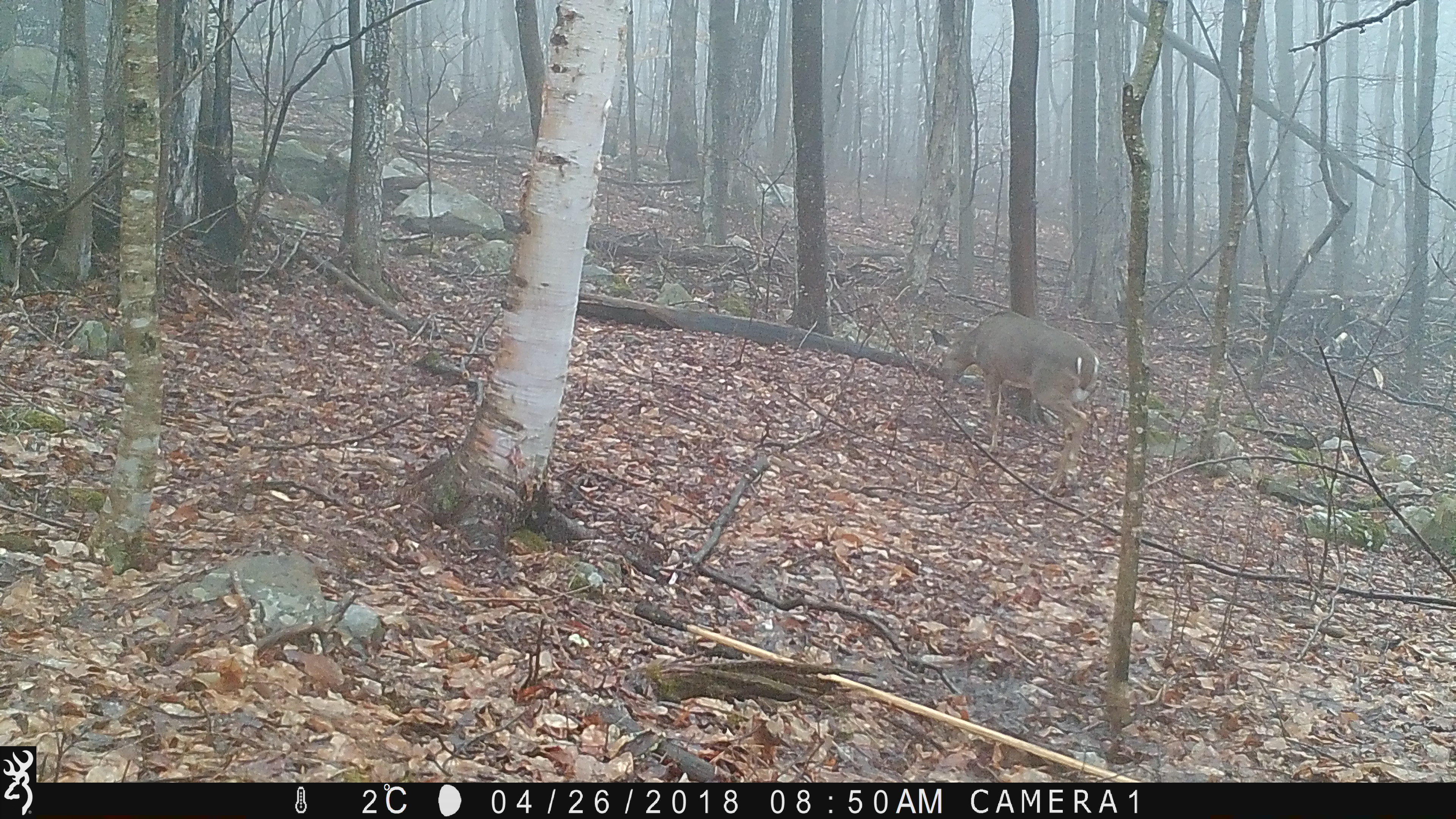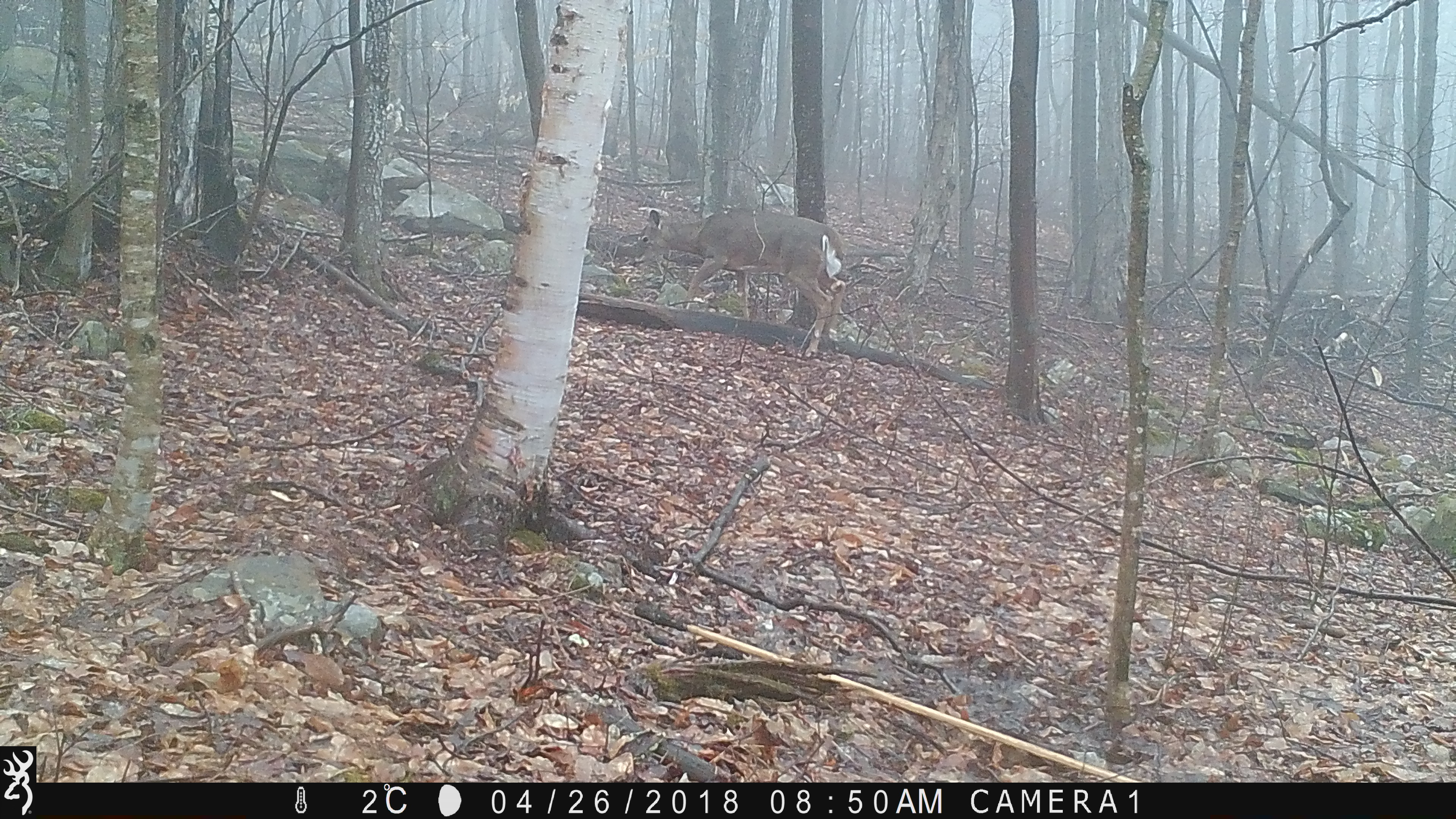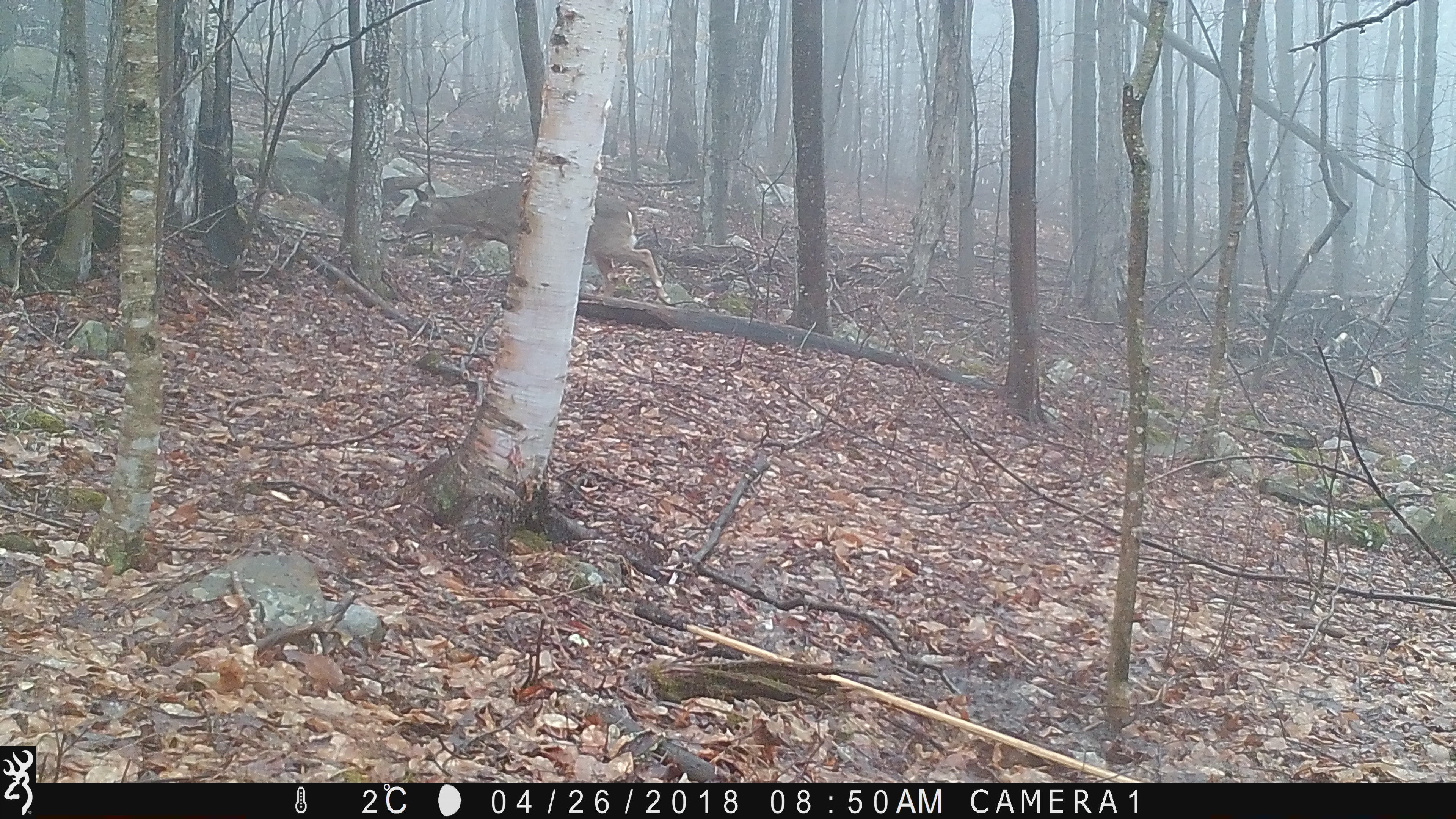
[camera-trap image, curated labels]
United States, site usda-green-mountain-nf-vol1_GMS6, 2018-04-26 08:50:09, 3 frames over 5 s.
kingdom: Animalia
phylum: Chordata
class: Mammalia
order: Artiodactyla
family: Cervidae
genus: Odocoileus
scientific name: Odocoileus virginianus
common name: white-tailed deer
White-tailed deer (Odocoileus virginianus).